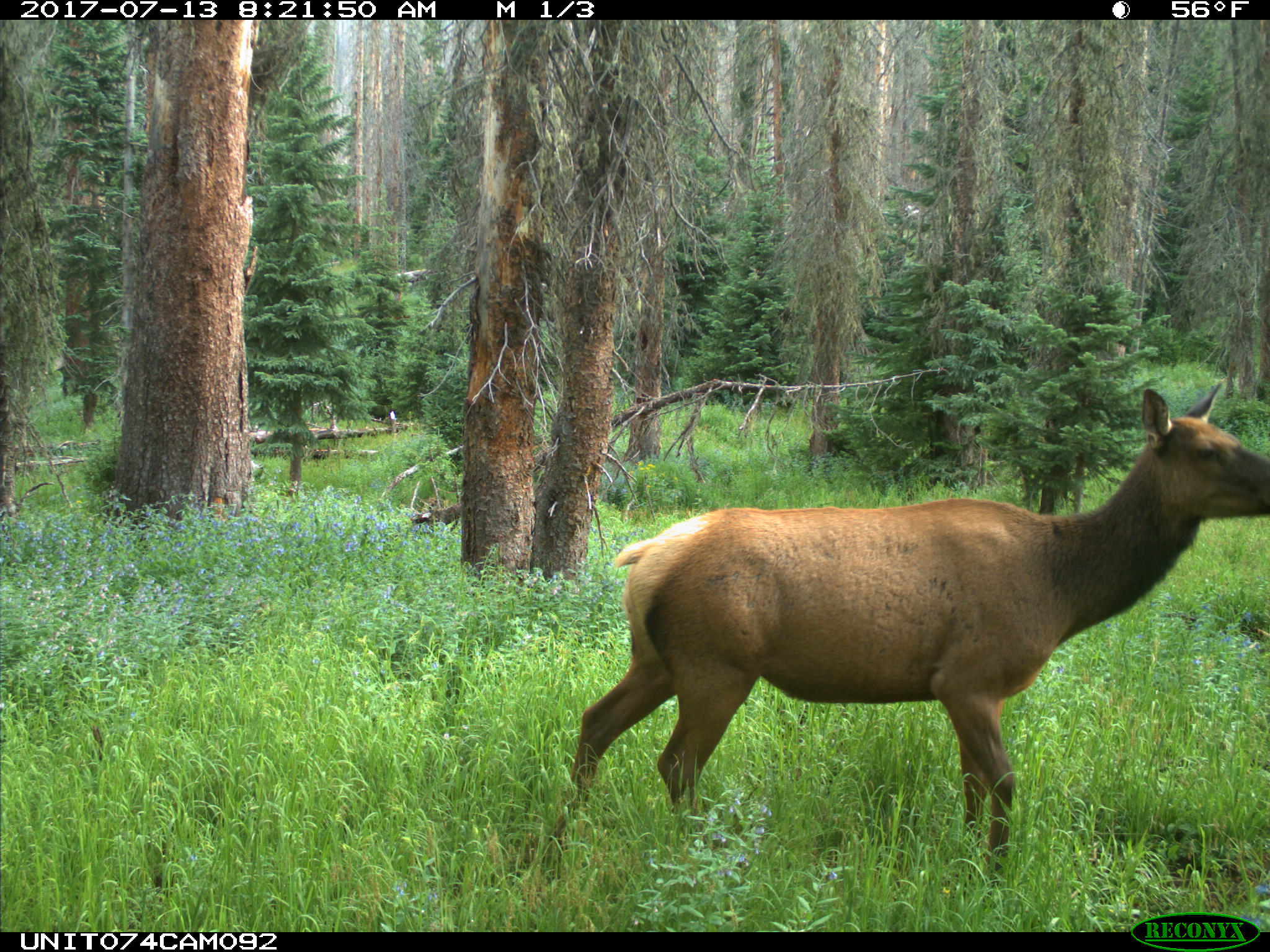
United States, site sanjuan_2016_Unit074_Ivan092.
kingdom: Animalia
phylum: Chordata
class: Mammalia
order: Artiodactyla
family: Cervidae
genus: Cervus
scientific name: Cervus elaphus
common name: red deer